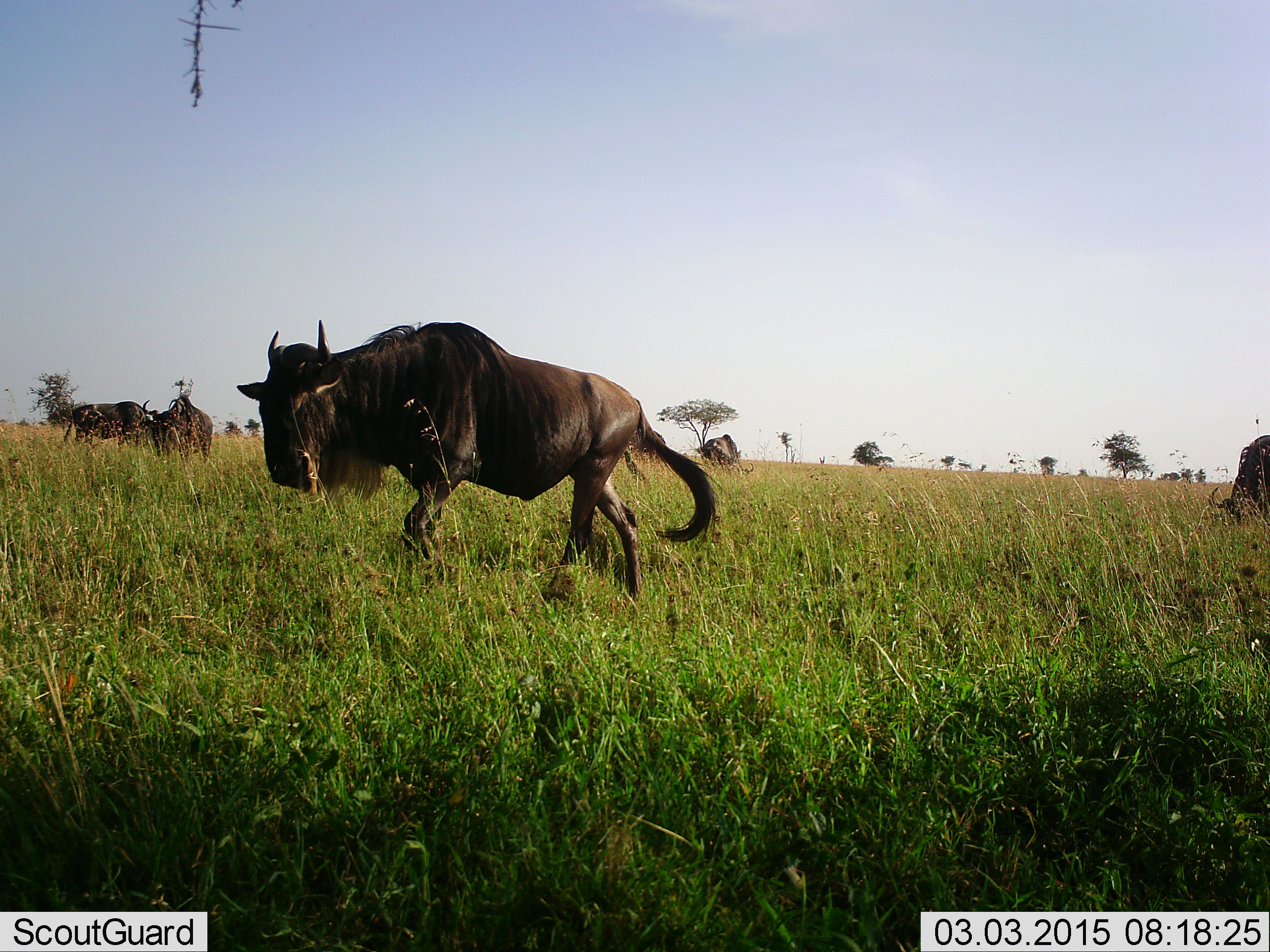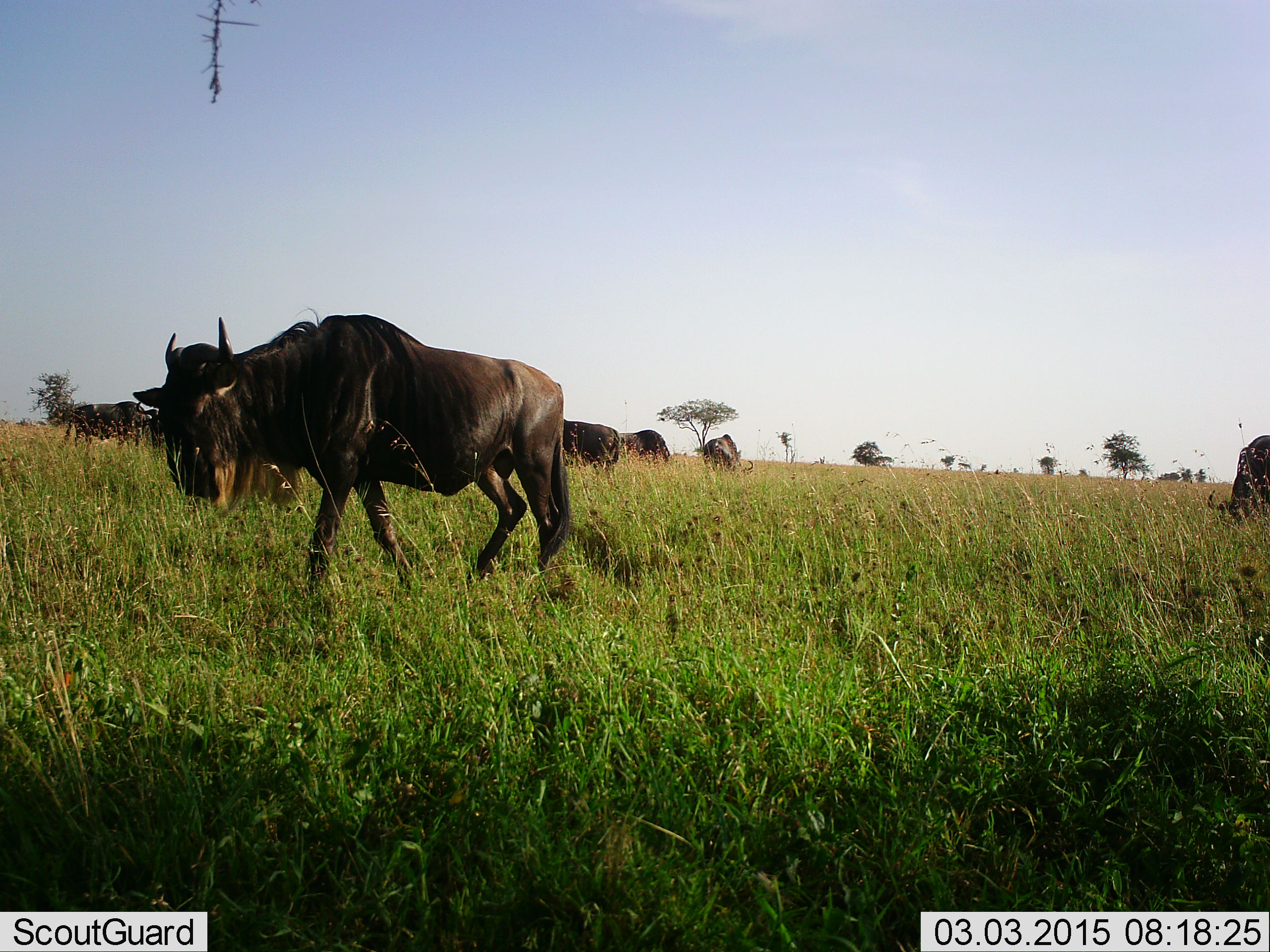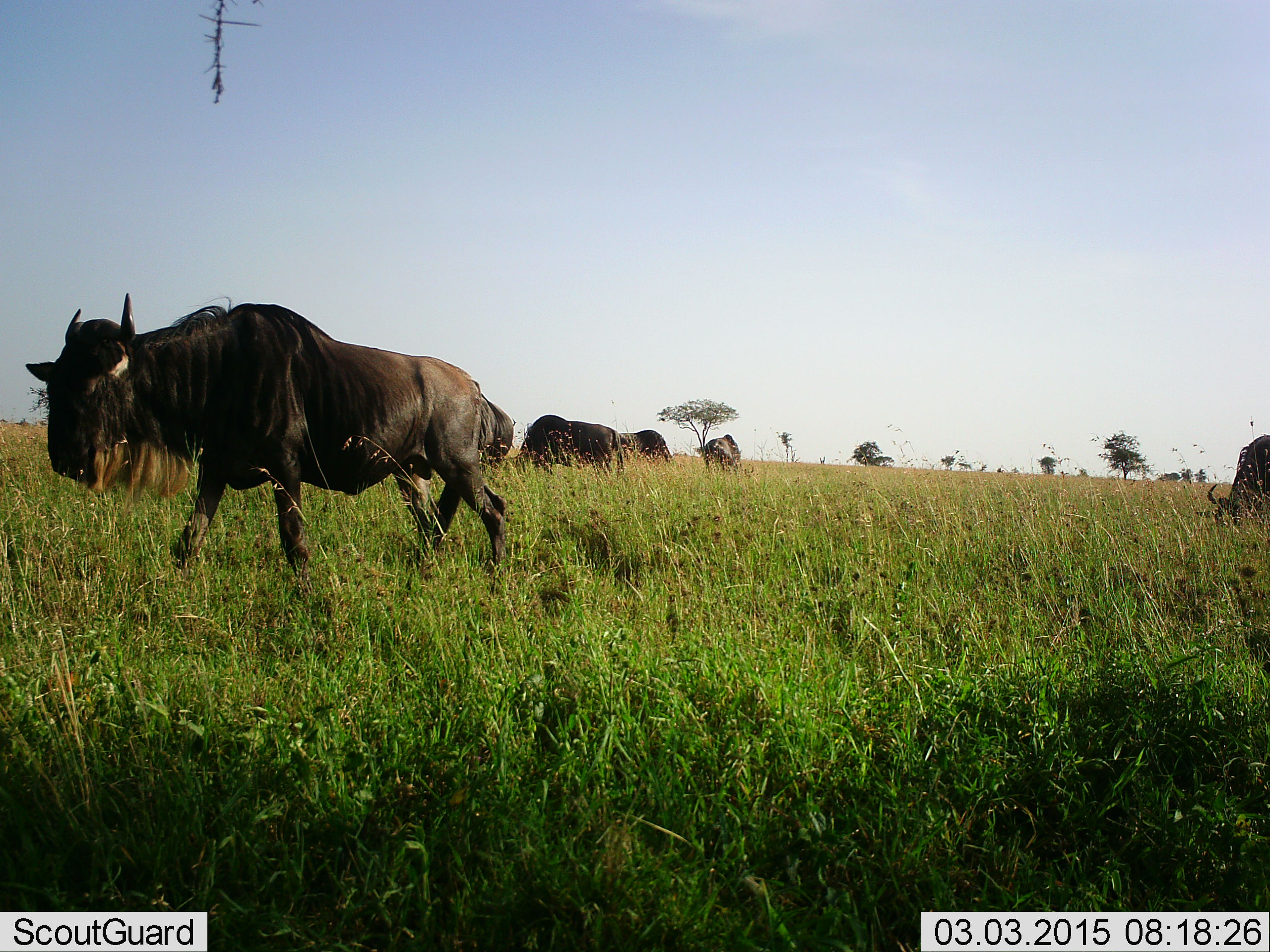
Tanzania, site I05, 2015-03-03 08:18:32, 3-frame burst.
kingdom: Animalia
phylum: Chordata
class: Mammalia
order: Artiodactyla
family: Bovidae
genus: Connochaetes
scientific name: Connochaetes taurinus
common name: blue wildebeest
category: wildebeest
Wildebeest (blue wildebeest) (Connochaetes taurinus), count 9. Behavior (volunteer vote fractions): standing 60%, resting 0%, moving 100%, interacting 0%. Young present (vote fraction): 0%. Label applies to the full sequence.